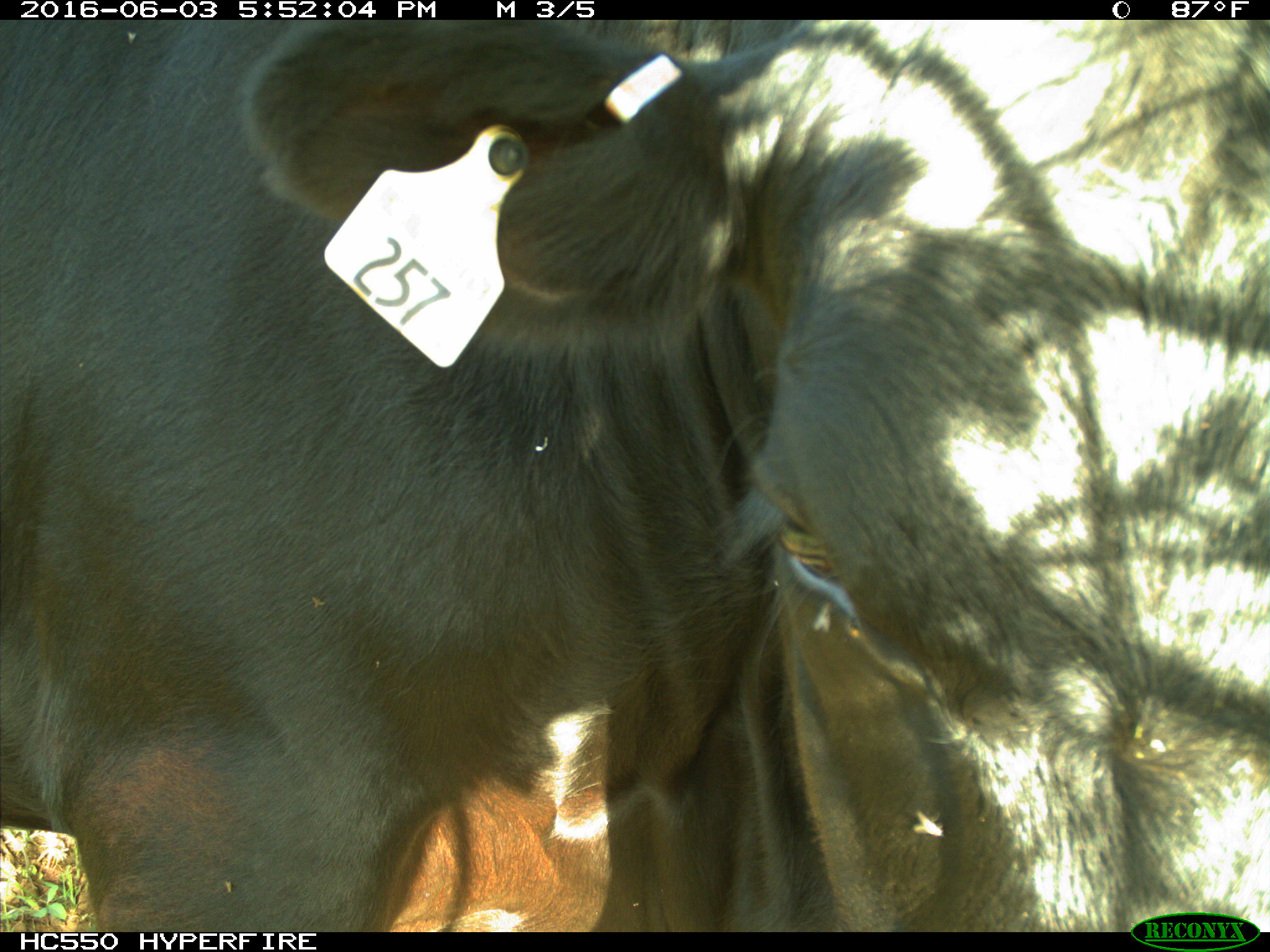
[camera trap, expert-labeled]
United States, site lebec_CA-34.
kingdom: Animalia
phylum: Chordata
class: Mammalia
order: Artiodactyla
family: Bovidae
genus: Bos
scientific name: Bos taurus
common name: domestic cow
Bos taurus (domestic cow).